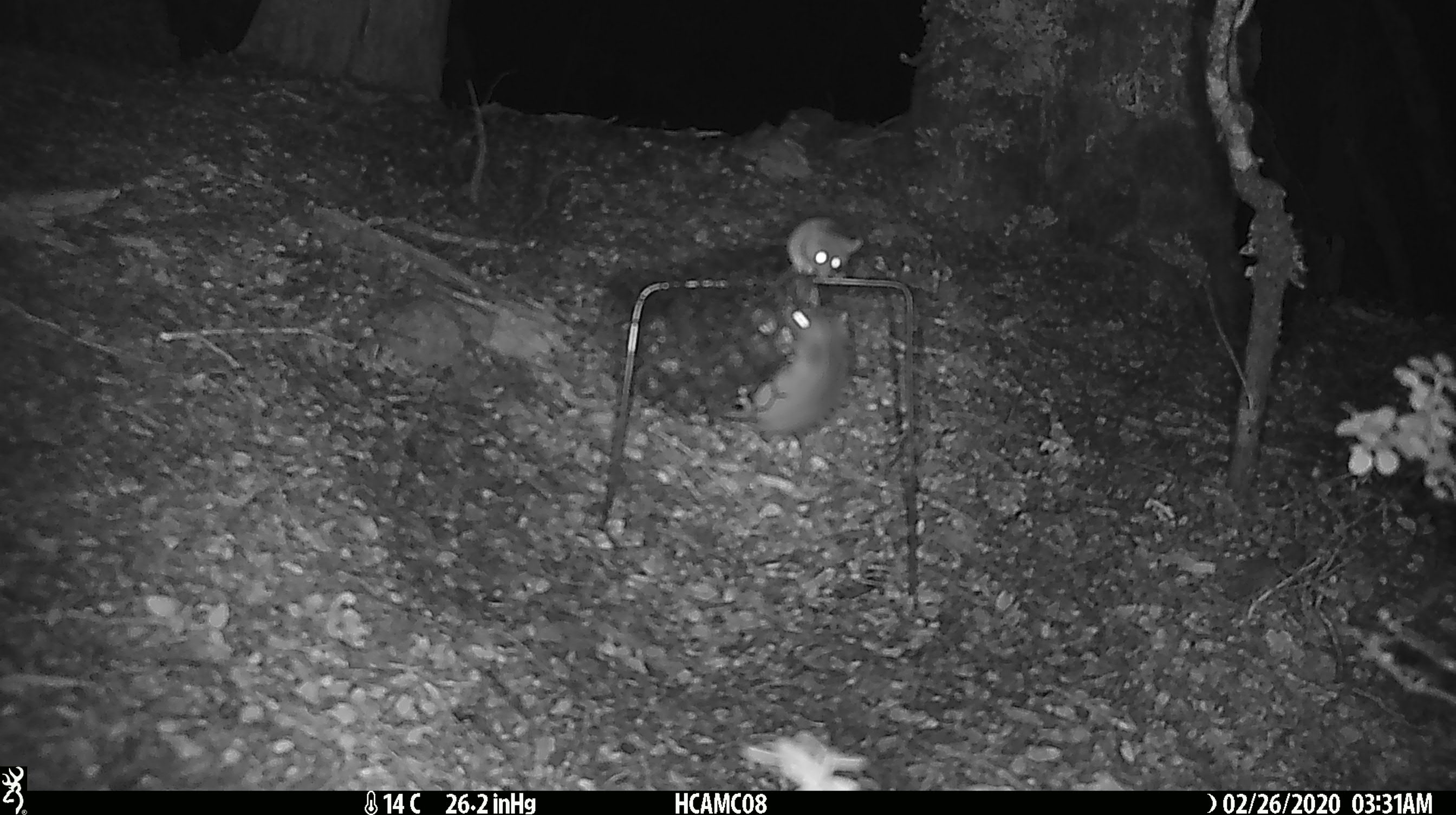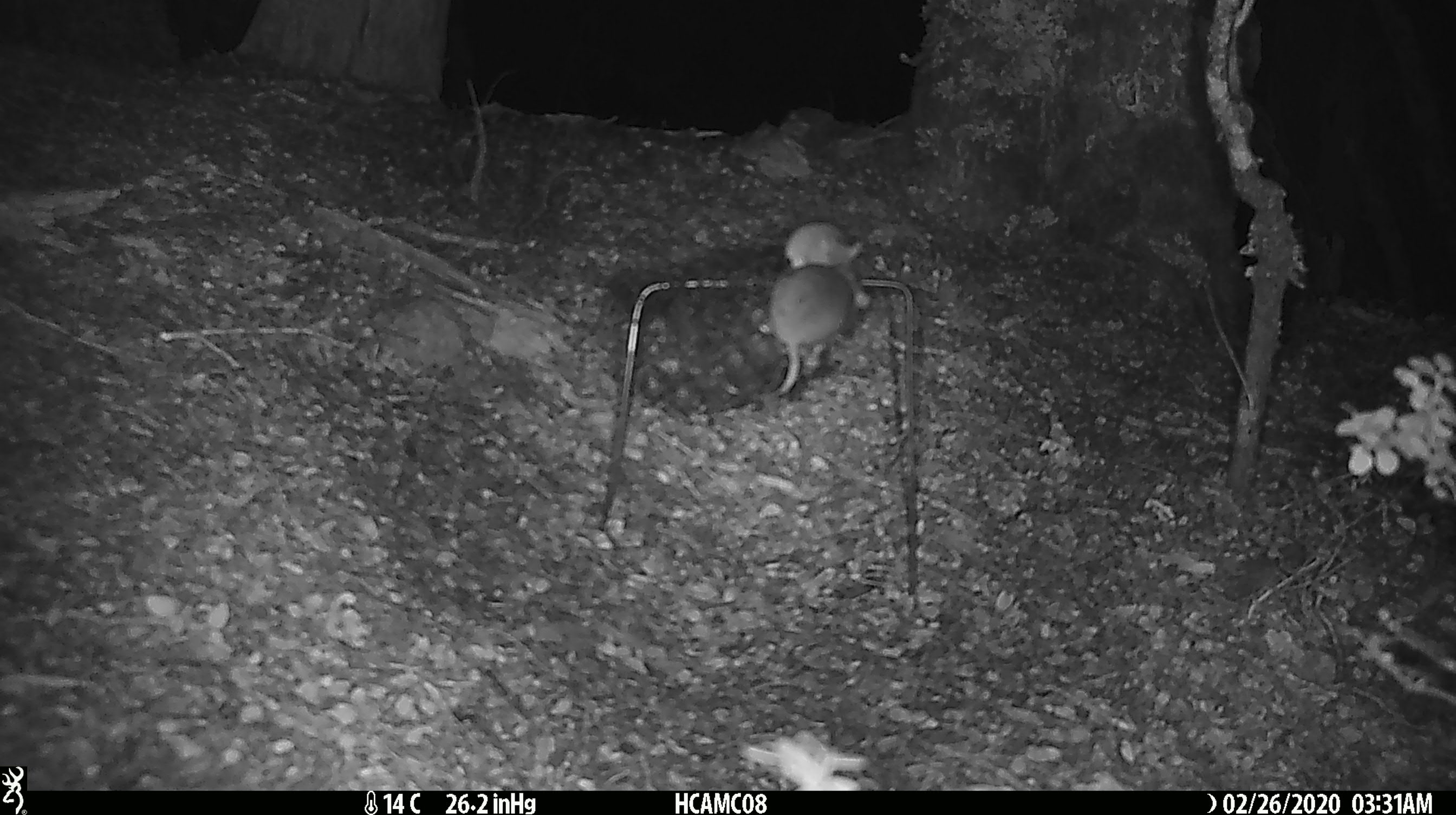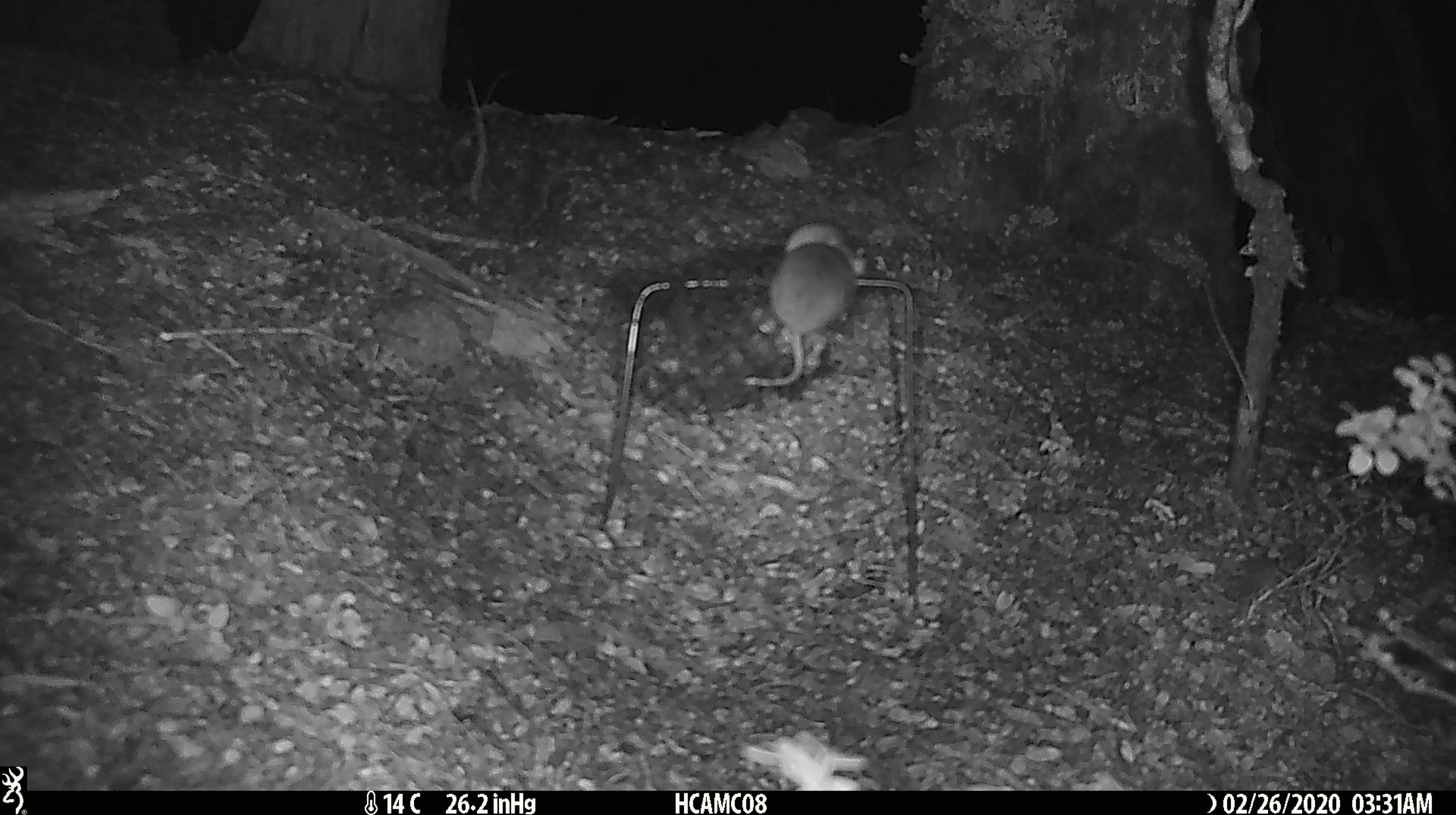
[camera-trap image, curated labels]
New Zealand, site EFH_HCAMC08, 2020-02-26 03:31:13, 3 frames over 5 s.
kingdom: Animalia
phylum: Chordata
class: Mammalia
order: Rodentia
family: Muridae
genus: Mus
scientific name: Mus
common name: mouse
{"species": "mouse (Mus)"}